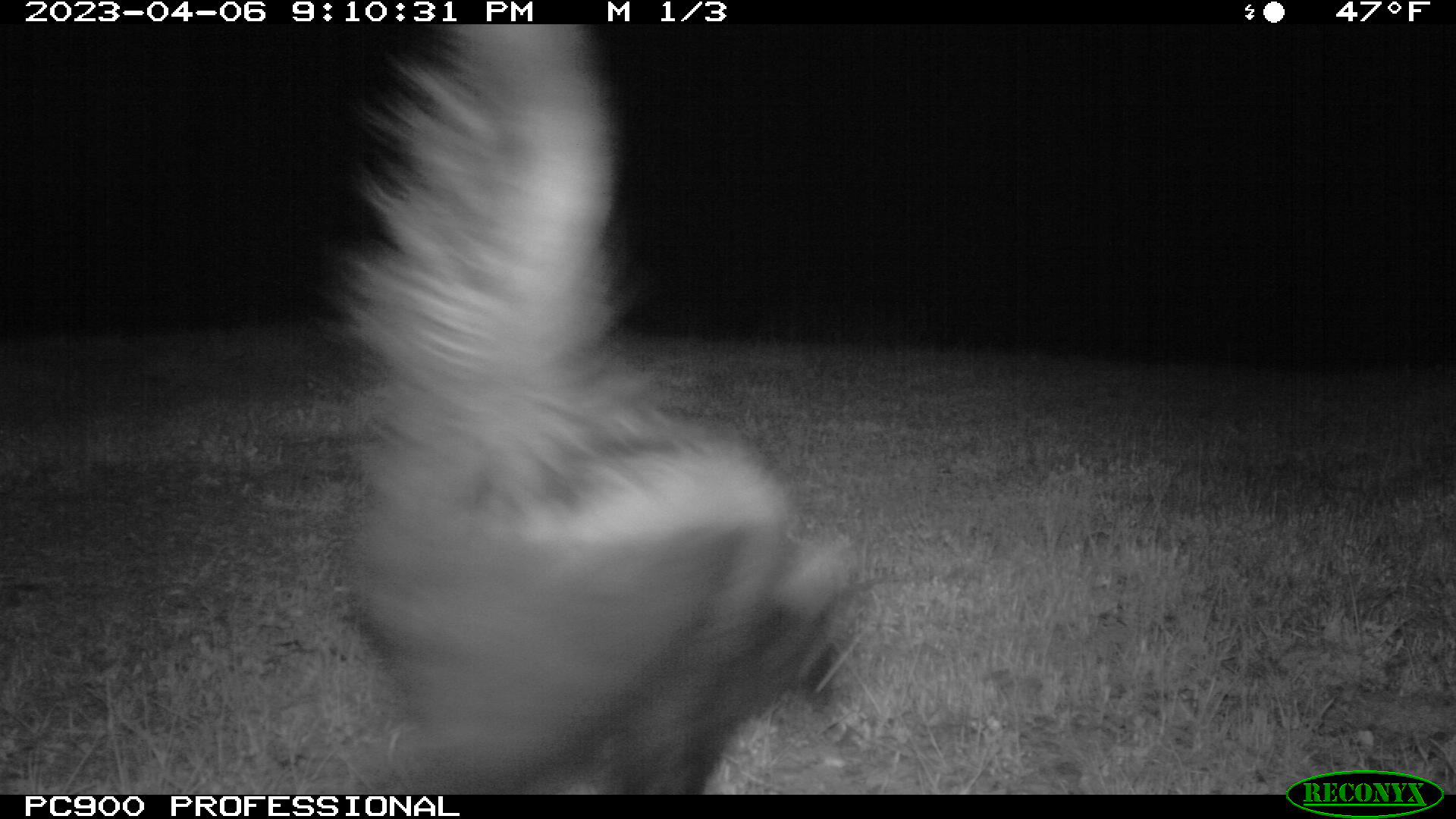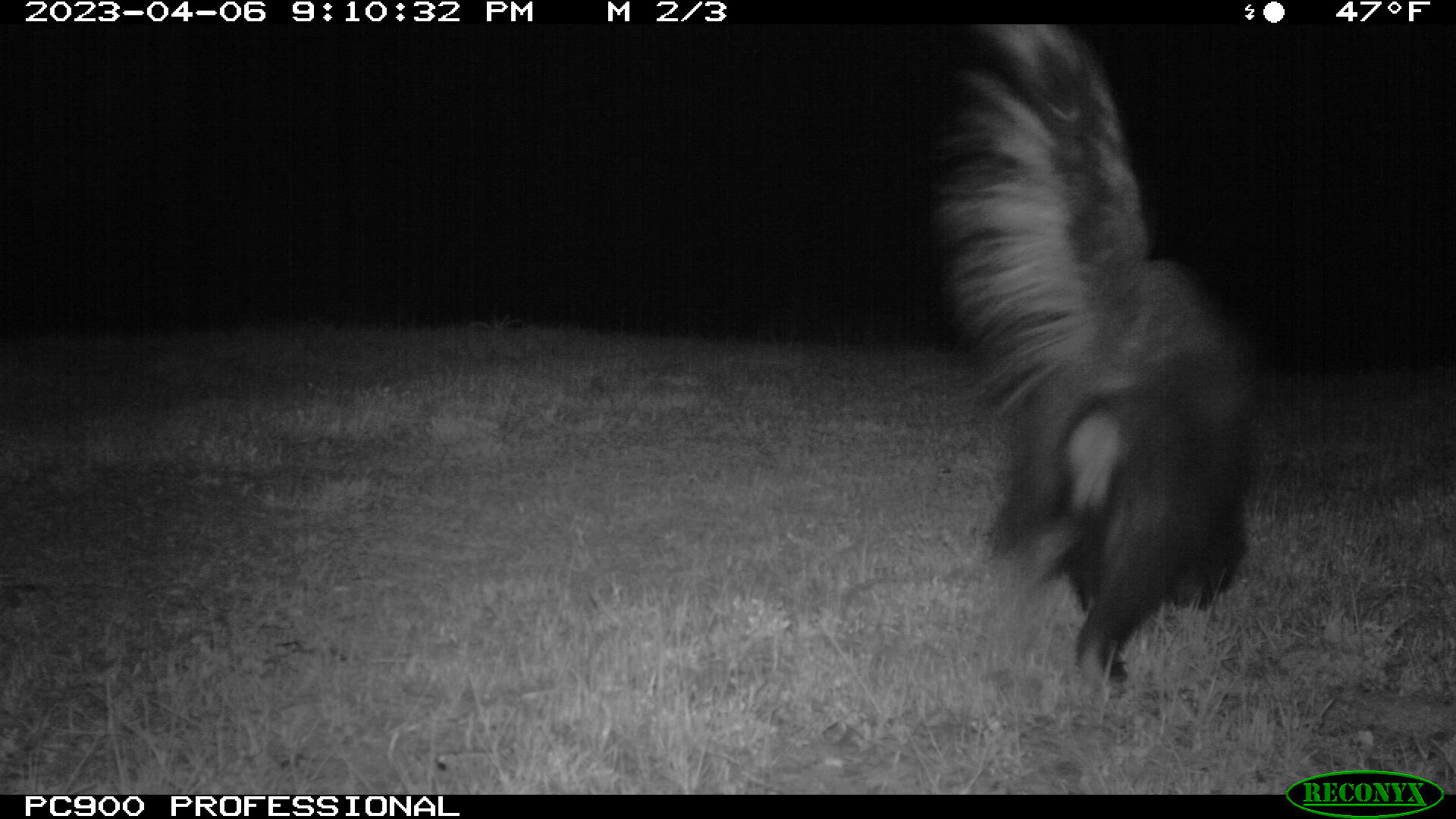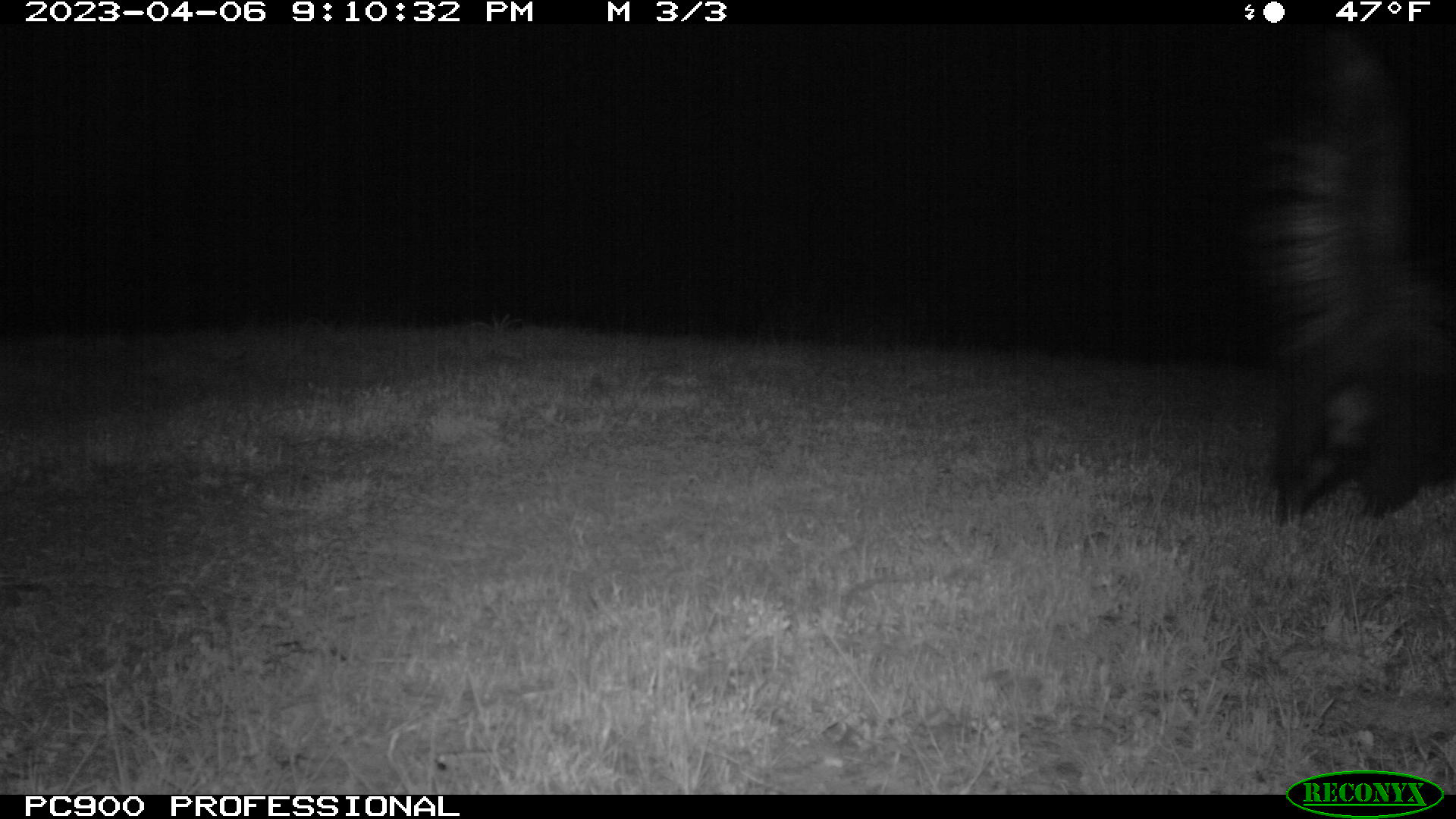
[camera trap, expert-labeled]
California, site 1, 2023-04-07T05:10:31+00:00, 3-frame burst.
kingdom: Animalia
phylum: Chordata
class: Mammalia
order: Carnivora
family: Mephitidae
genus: Mephitis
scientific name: Mephitis mephitis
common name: striped skunk